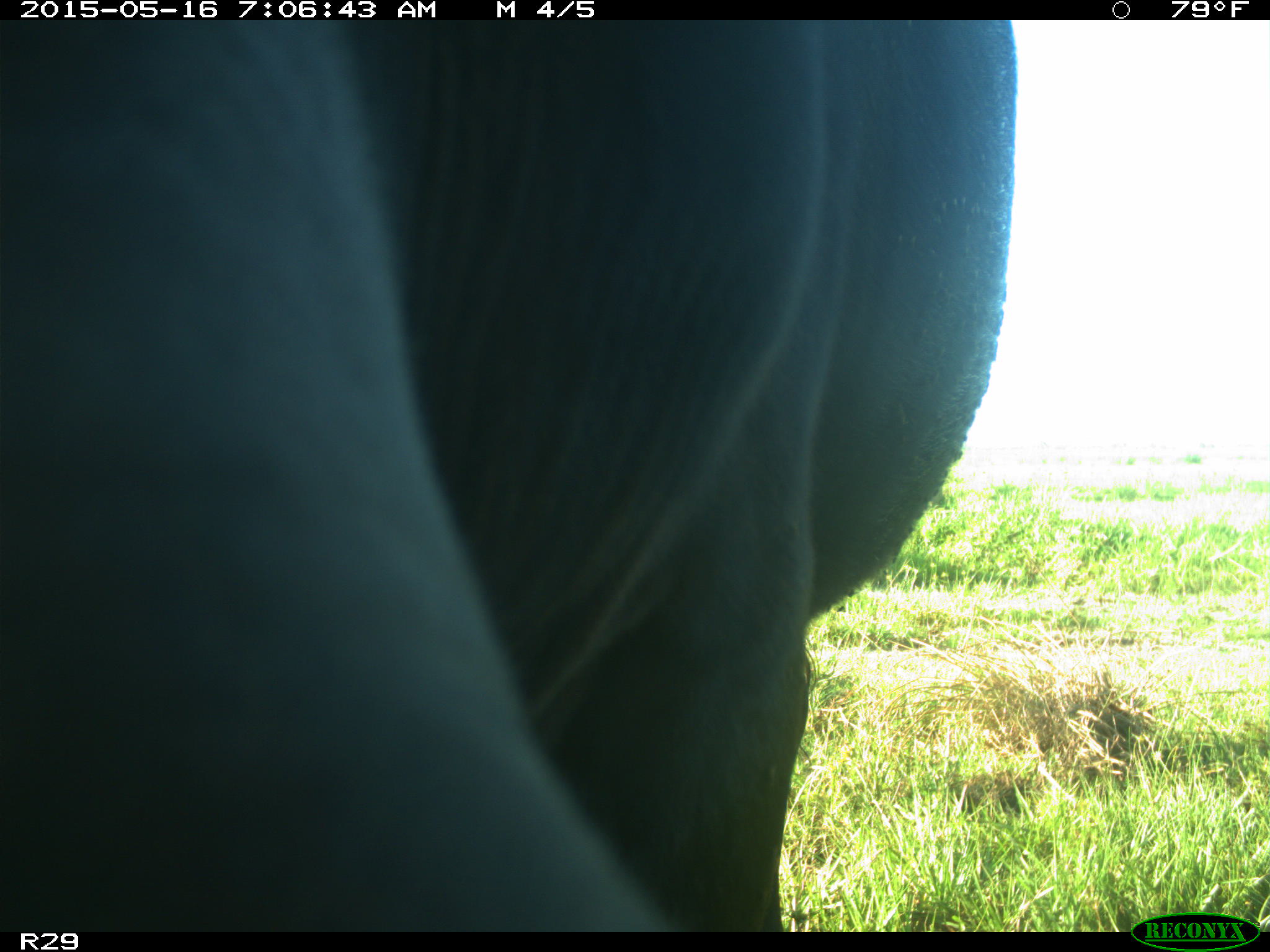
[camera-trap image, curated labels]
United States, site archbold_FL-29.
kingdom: Animalia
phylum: Chordata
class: Mammalia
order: Artiodactyla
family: Bovidae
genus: Bos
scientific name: Bos taurus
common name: domestic cow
Bos taurus (domestic cow).